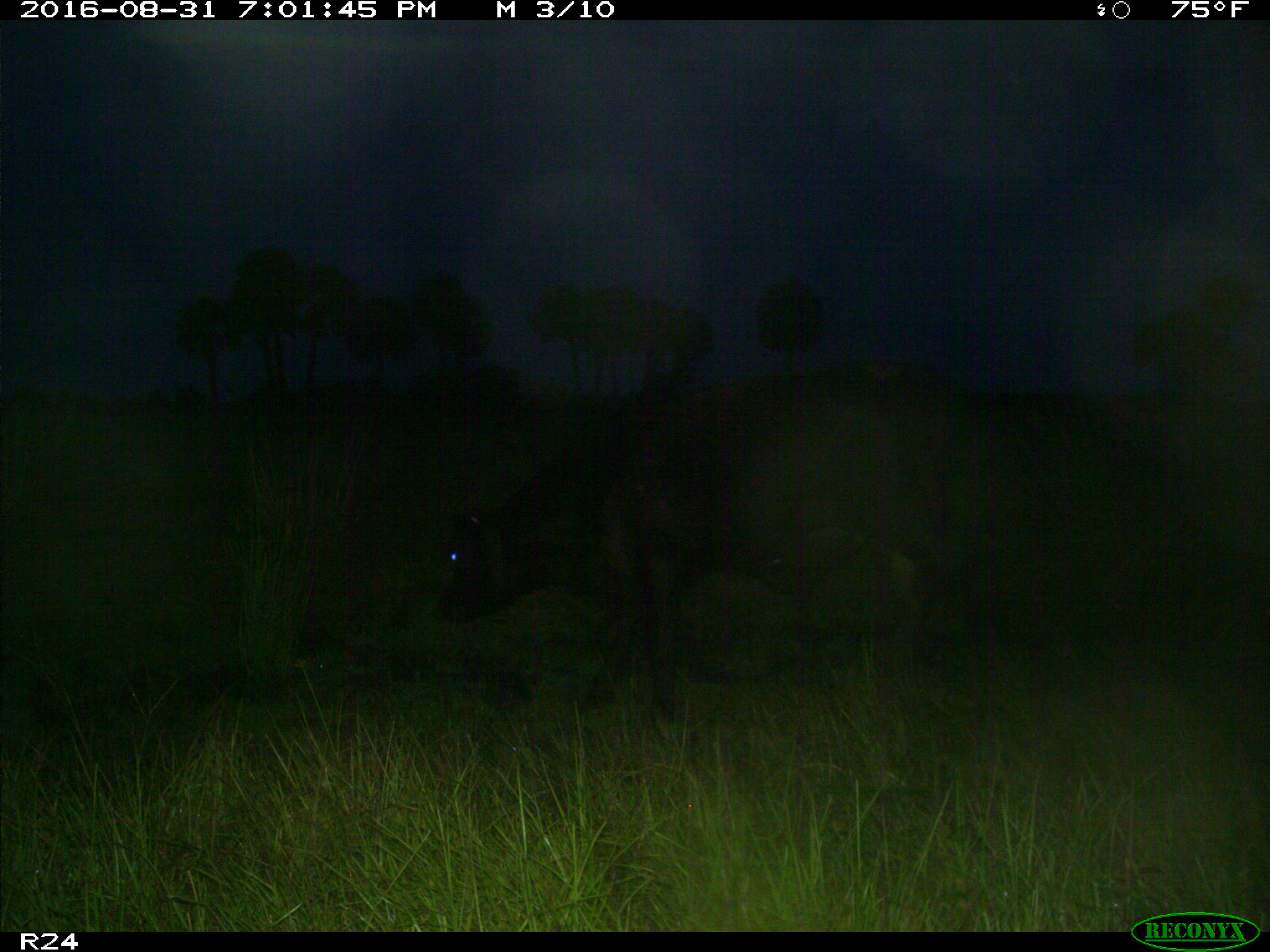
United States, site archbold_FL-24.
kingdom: Animalia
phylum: Chordata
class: Mammalia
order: Artiodactyla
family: Bovidae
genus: Bos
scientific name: Bos taurus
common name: domestic cow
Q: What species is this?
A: Bos taurus (domestic cow).